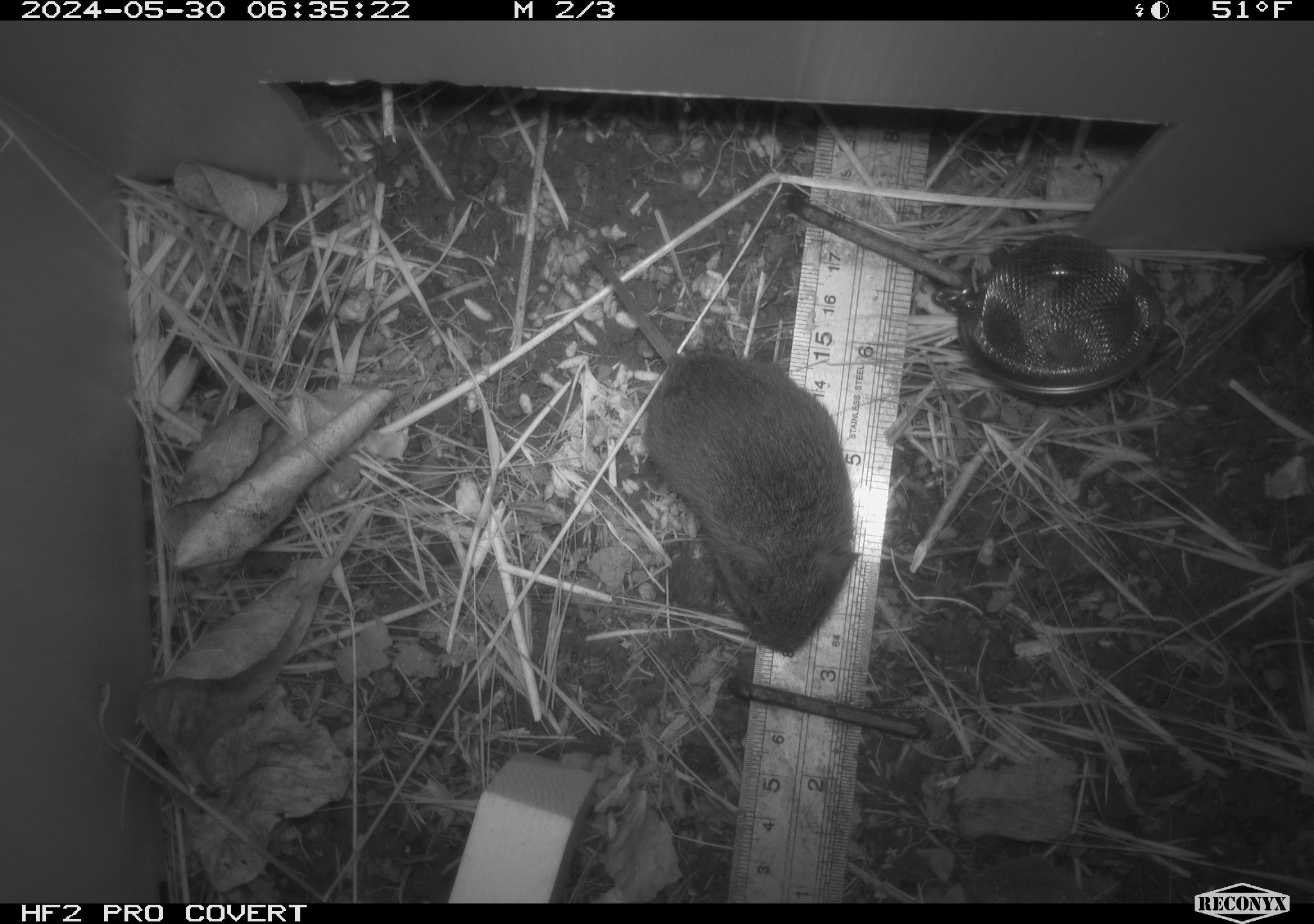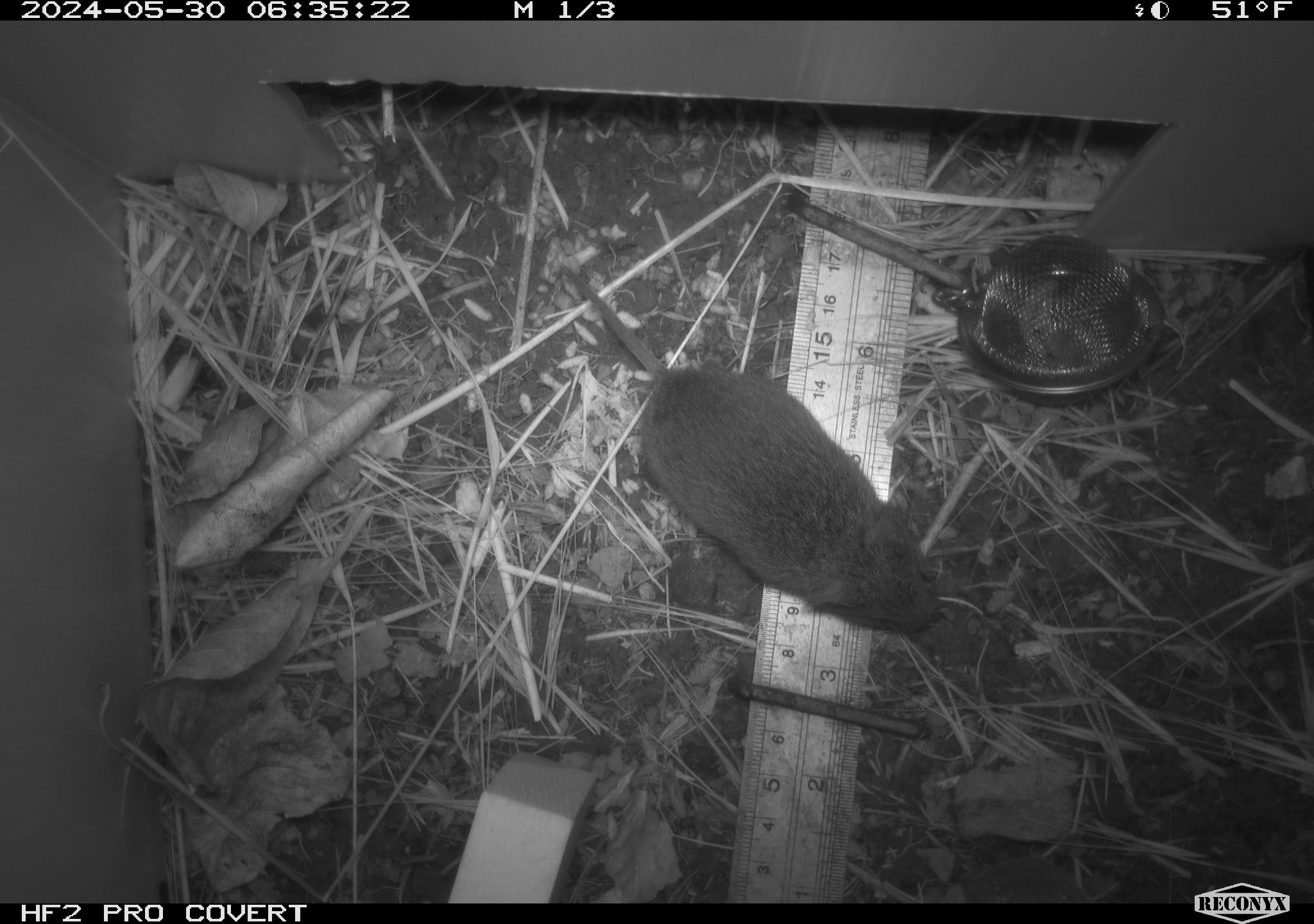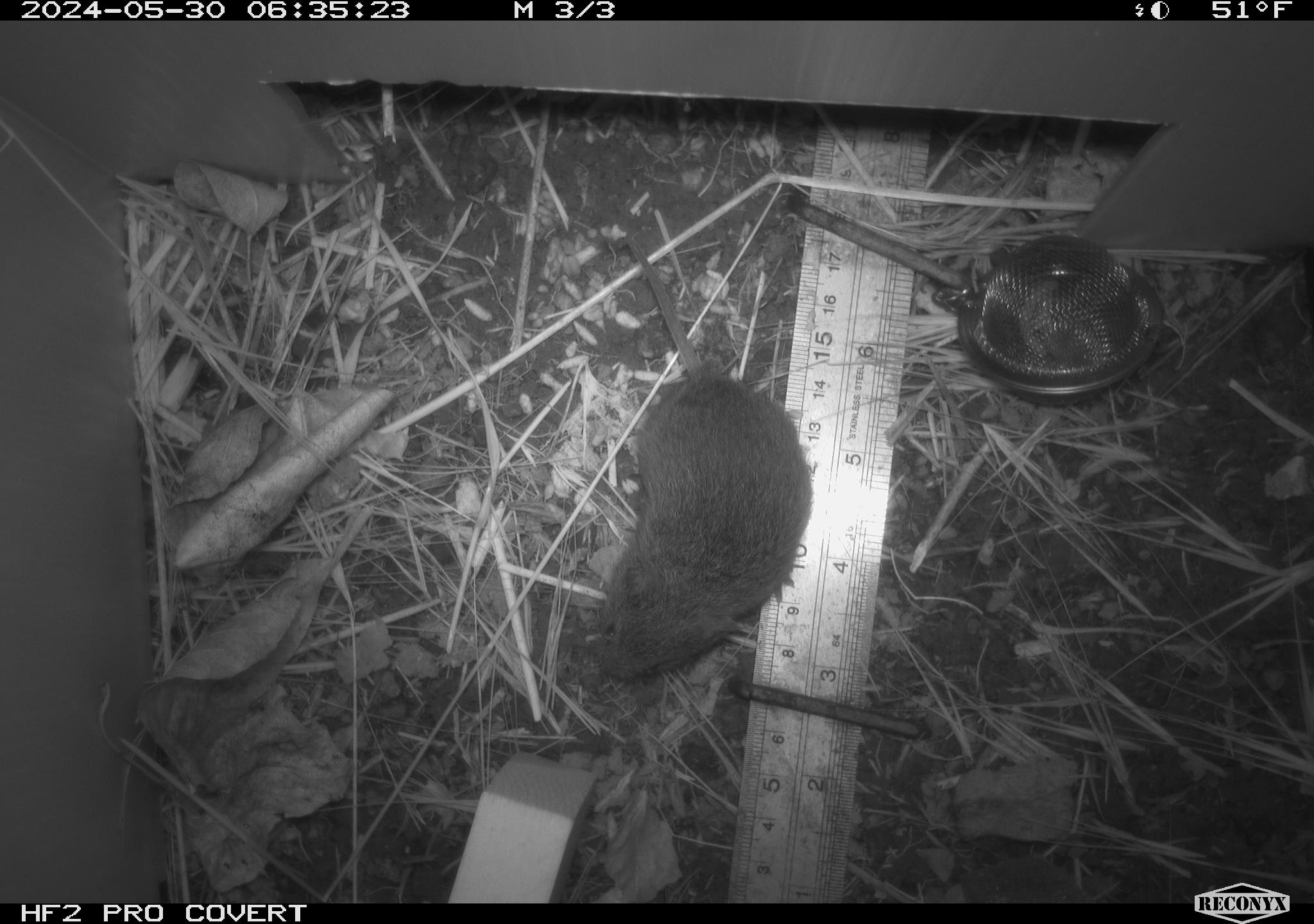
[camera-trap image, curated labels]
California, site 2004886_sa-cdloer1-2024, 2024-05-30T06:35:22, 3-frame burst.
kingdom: Animalia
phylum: Chordata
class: Mammalia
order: Rodentia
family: Cricetidae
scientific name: Arvicolinae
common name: voles, lemmings, and muskrats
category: arvicolinae subfamily